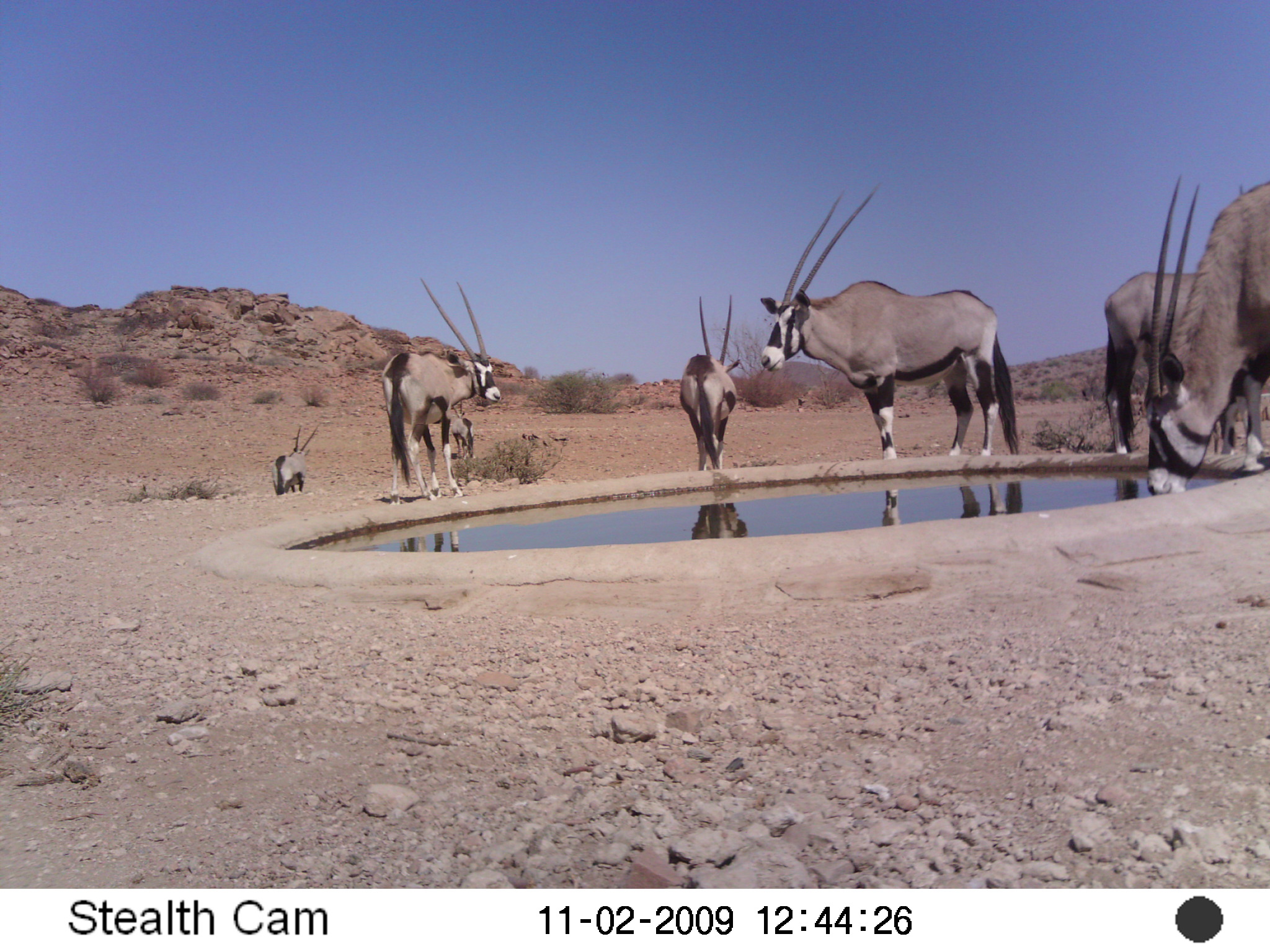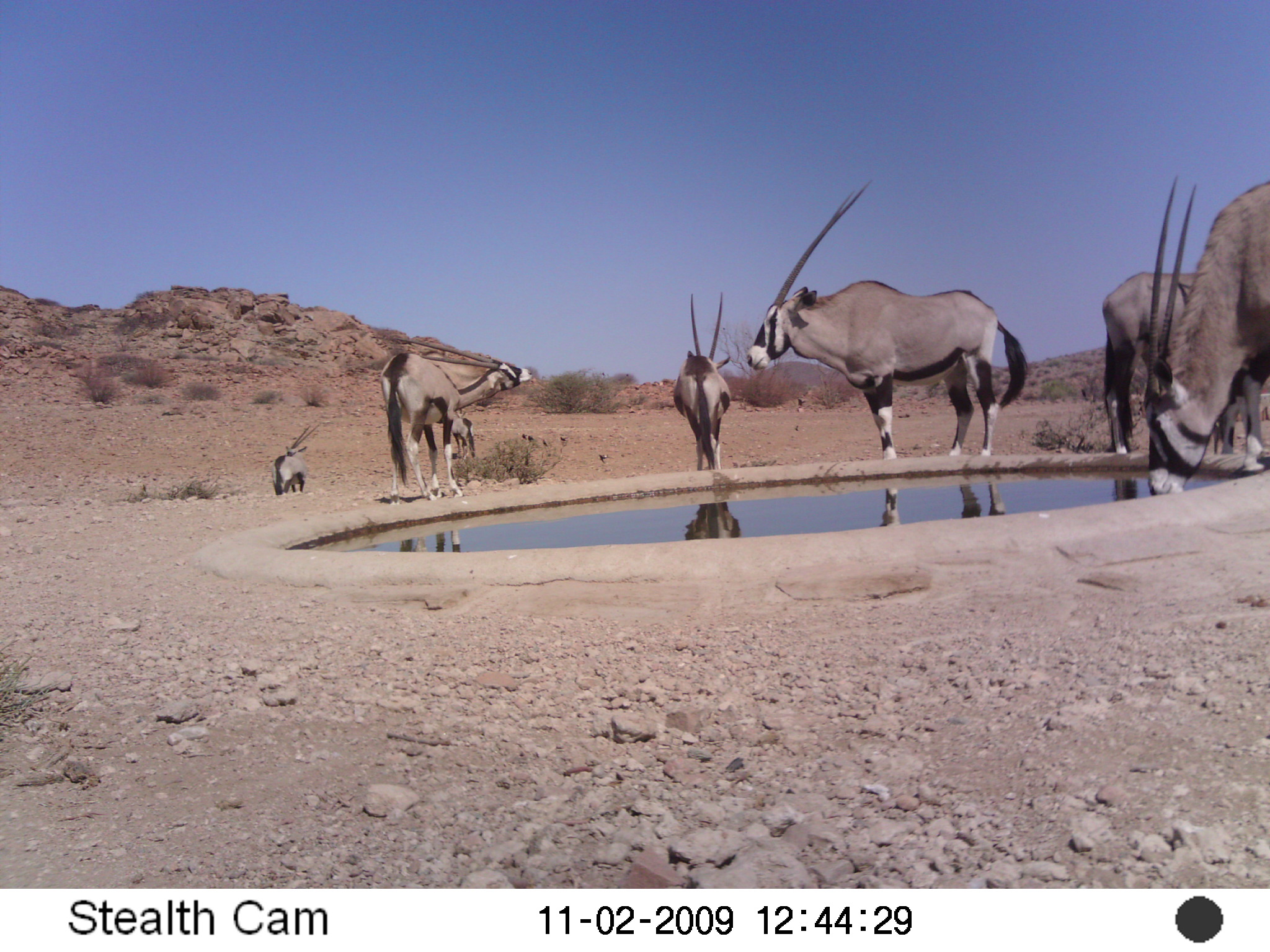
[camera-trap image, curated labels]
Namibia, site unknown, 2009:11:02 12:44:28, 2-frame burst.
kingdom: Animalia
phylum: Chordata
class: Mammalia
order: Artiodactyla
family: Bovidae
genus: Oryx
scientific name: Oryx gazella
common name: gemsbok